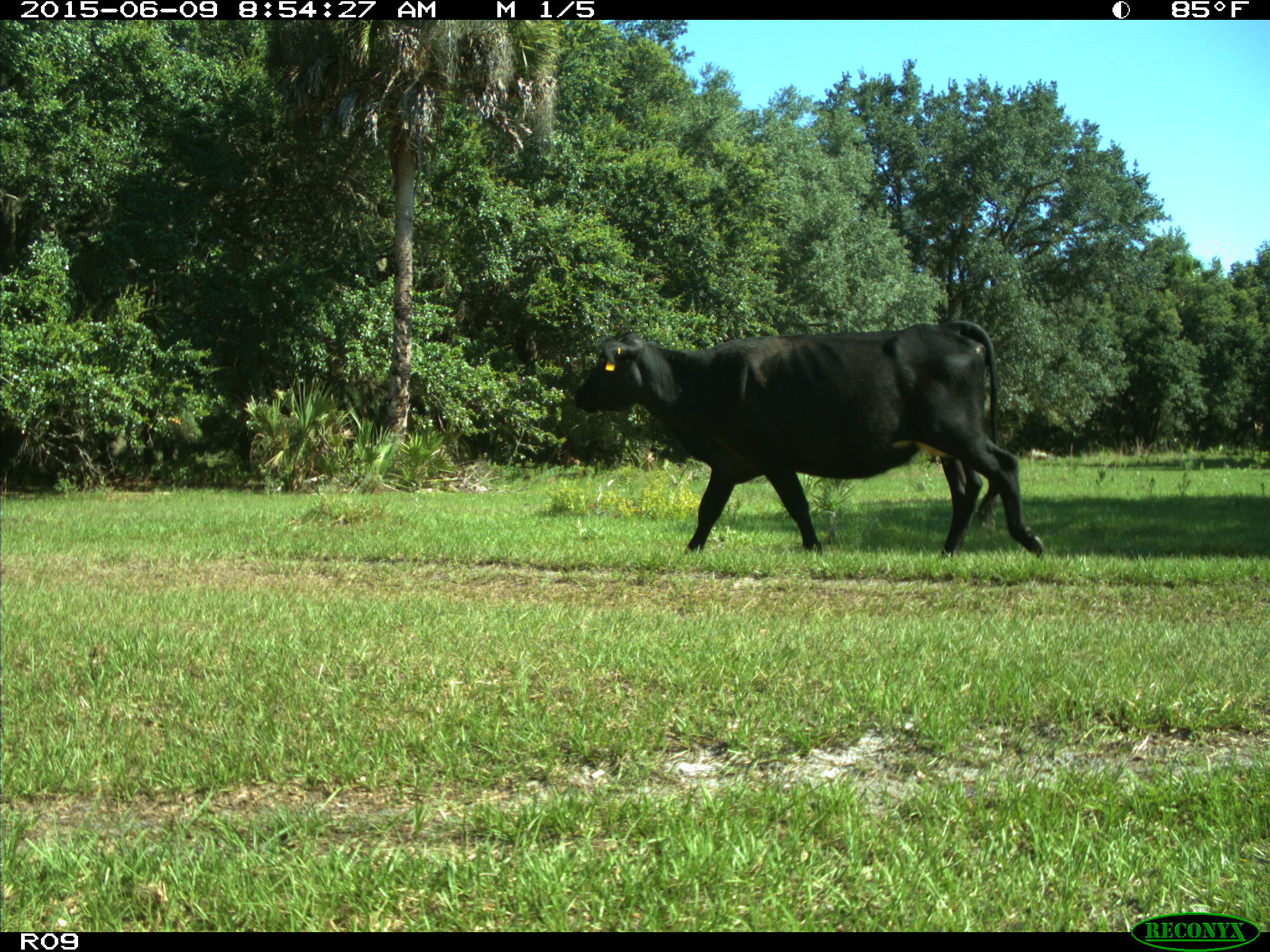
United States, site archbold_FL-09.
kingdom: Animalia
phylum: Chordata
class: Mammalia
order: Artiodactyla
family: Bovidae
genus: Bos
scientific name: Bos taurus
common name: domestic cow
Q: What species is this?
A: Bos taurus (domestic cow).